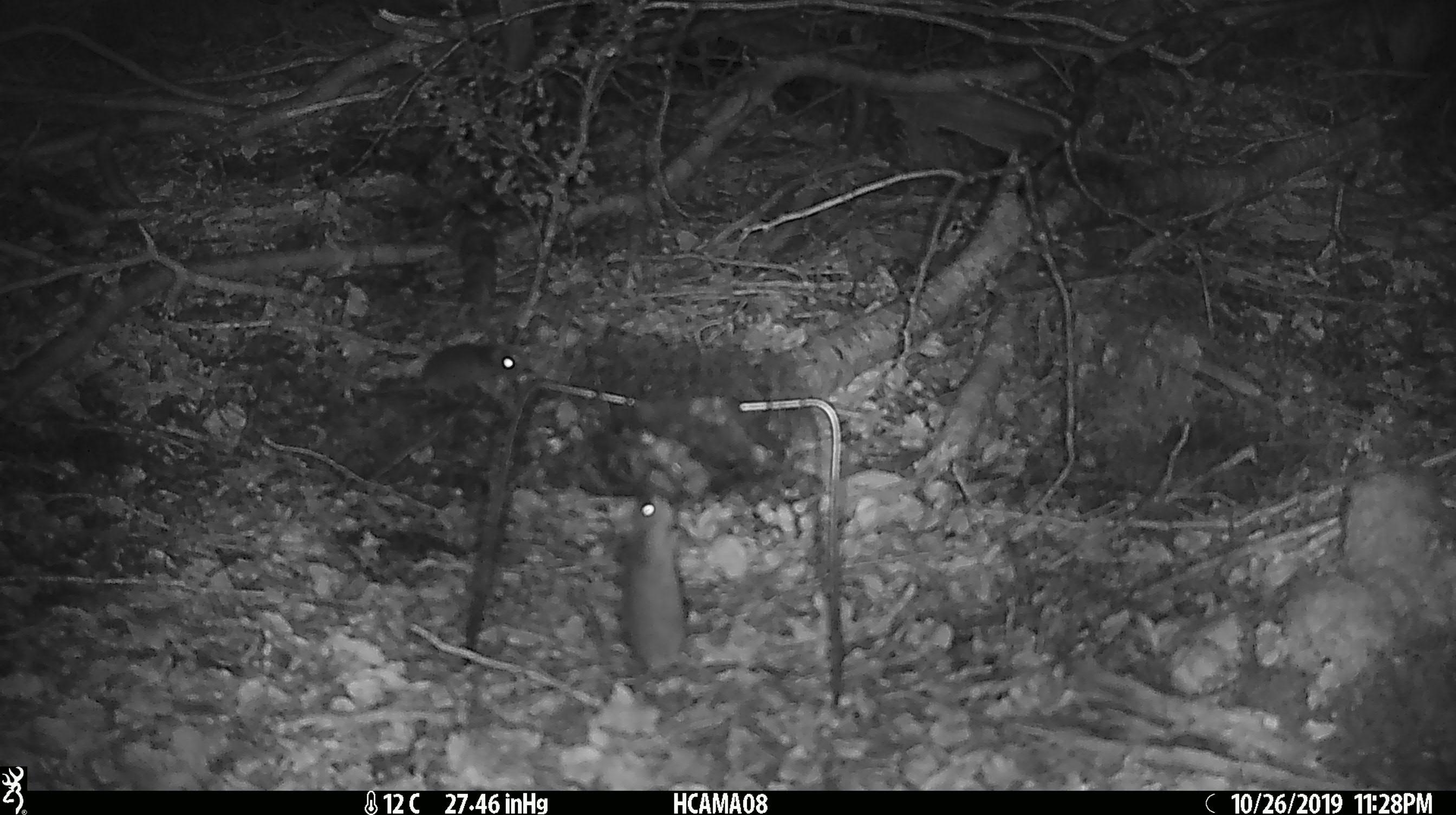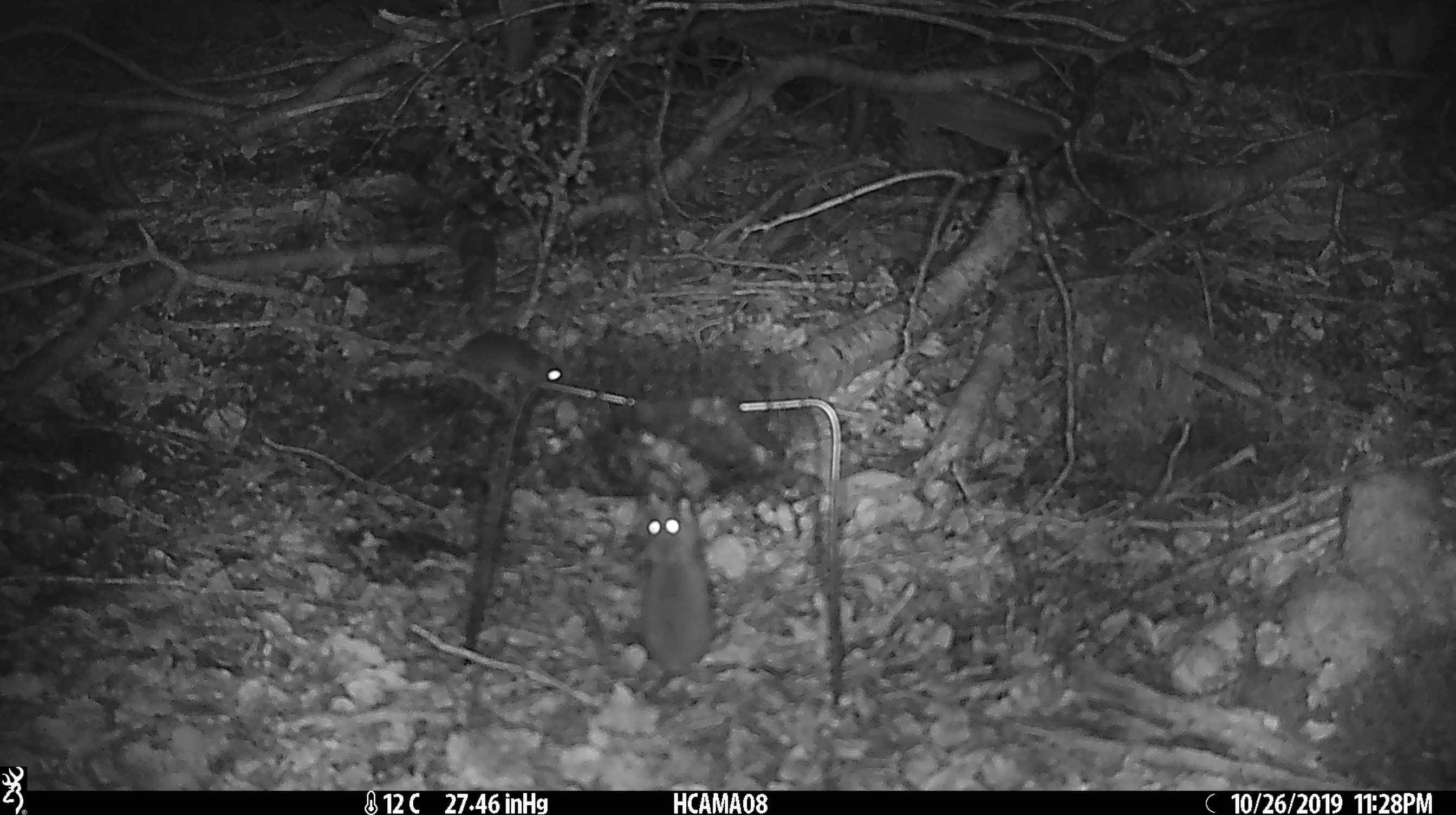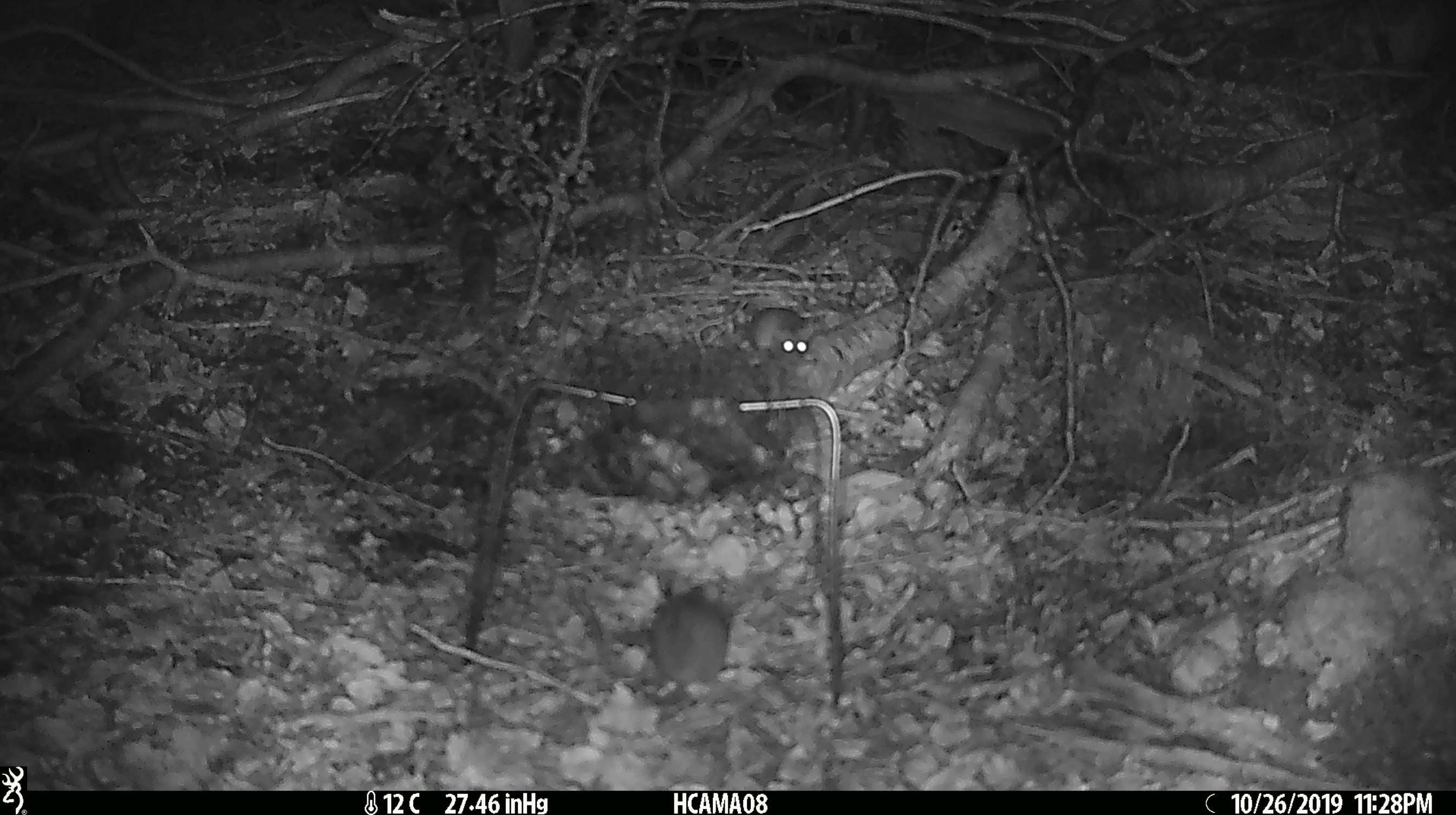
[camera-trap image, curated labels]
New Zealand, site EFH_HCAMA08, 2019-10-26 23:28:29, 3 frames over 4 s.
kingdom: Animalia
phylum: Chordata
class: Mammalia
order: Rodentia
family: Muridae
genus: Mus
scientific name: Mus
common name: mouse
Mouse (Mus).